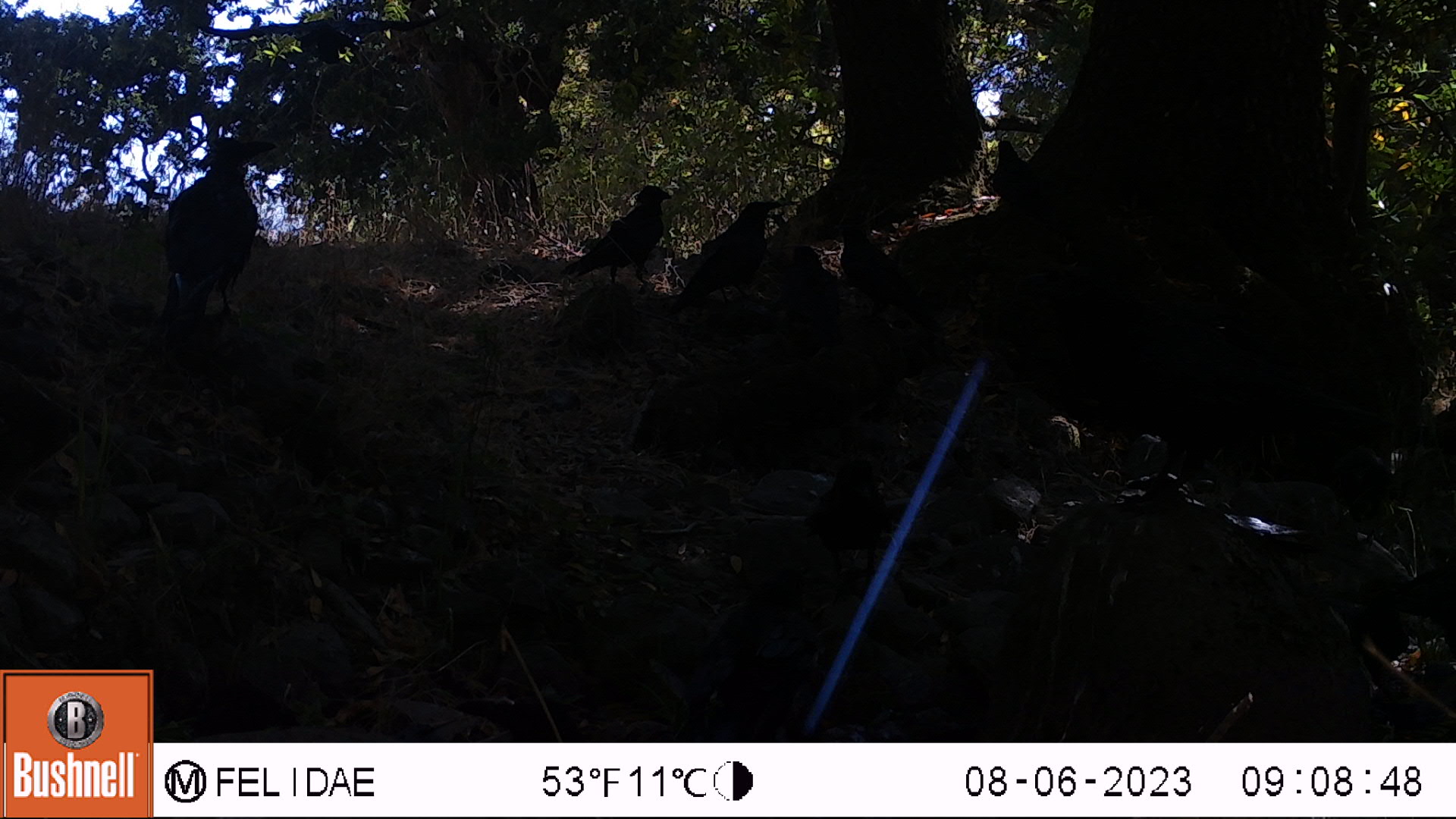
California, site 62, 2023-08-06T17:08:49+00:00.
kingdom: Animalia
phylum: Chordata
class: Aves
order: Passeriformes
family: Corvidae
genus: Corvus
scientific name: Corvus brachyrhynchos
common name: american crow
American crow (Corvus brachyrhynchos).